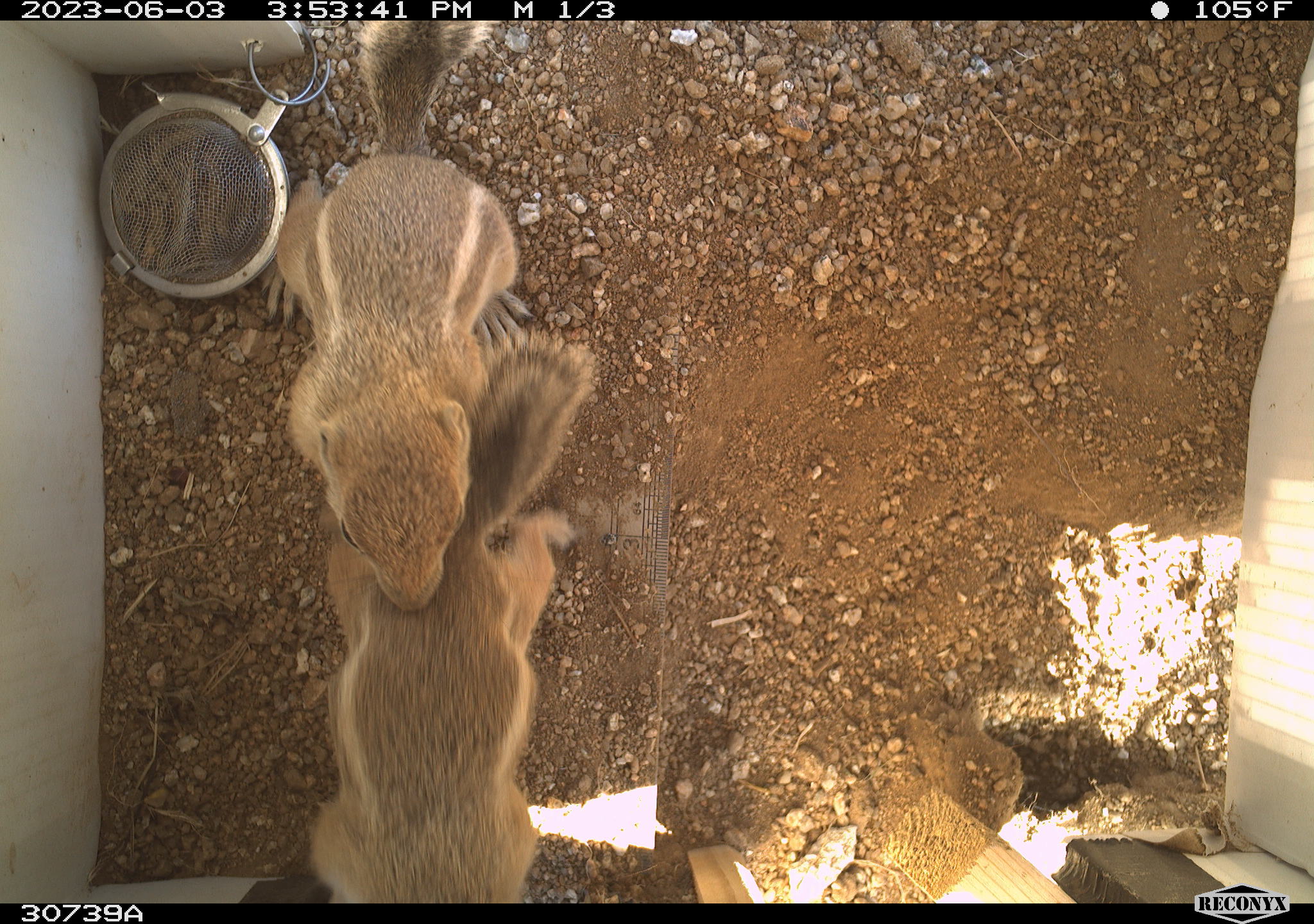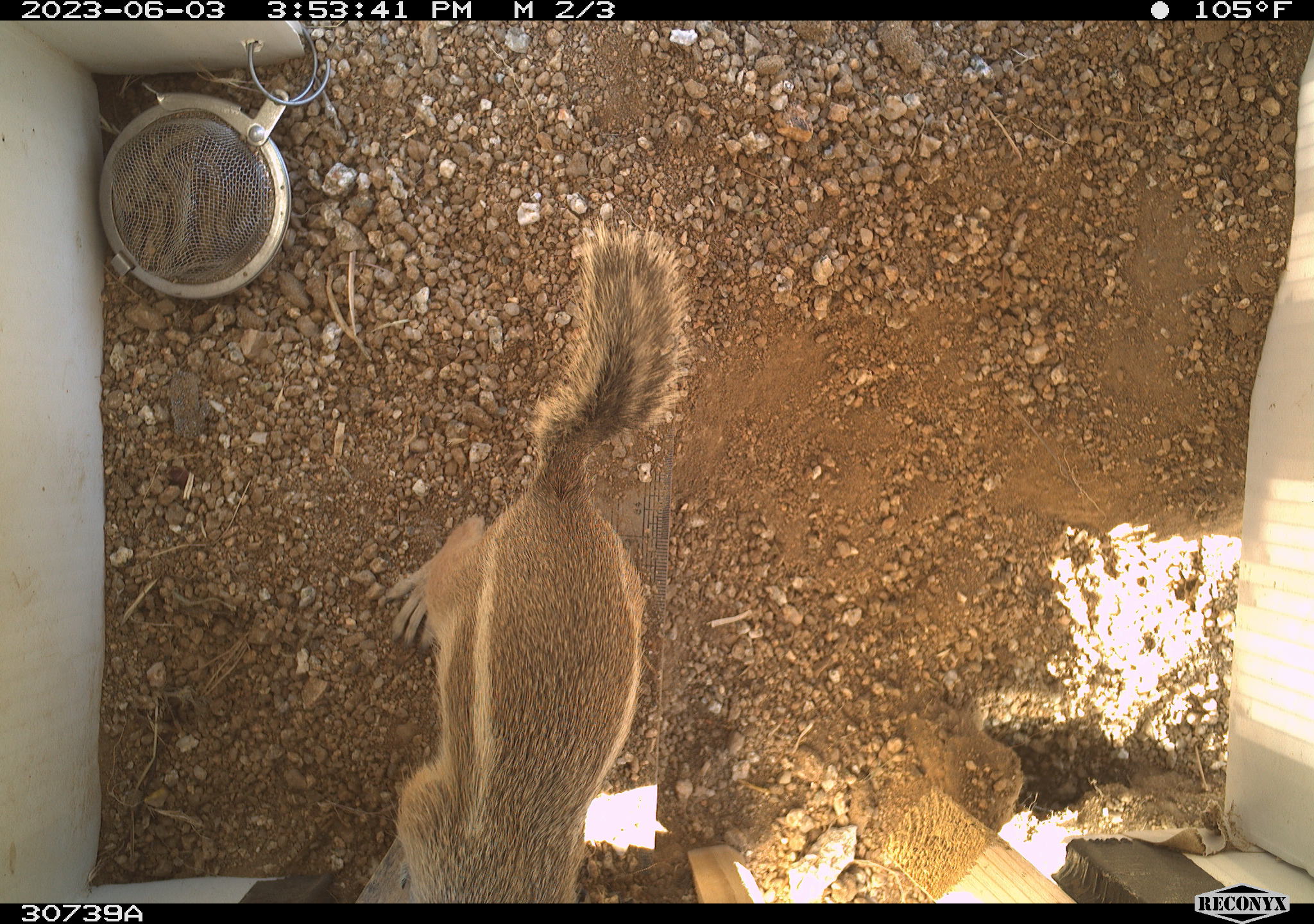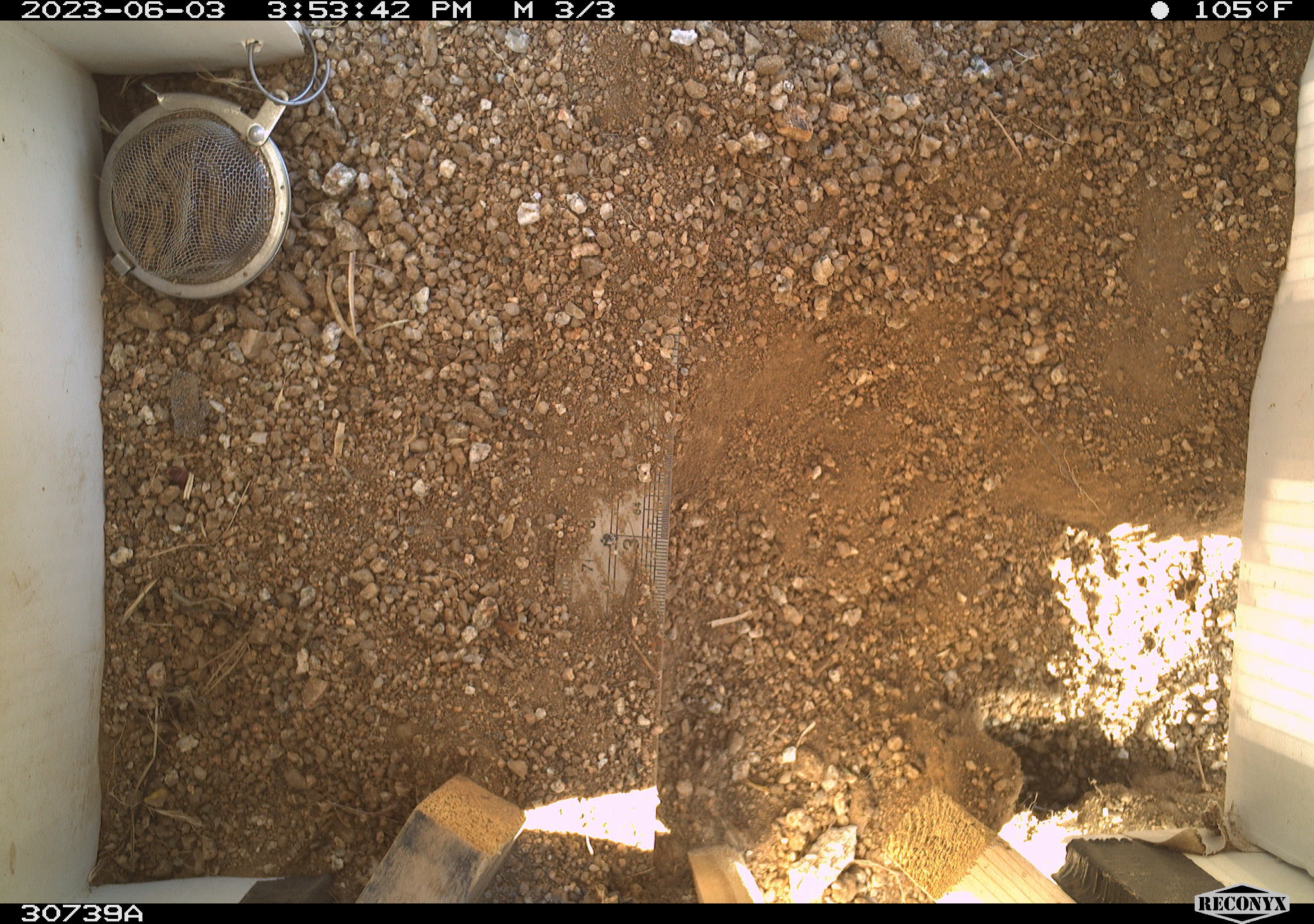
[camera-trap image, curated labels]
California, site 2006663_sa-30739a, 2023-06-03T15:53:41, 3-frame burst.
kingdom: Animalia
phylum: Chordata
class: Mammalia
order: Rodentia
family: Sciuridae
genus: Ammospermophilus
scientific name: Ammospermophilus leucurus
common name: white-tailed antelope squirrel